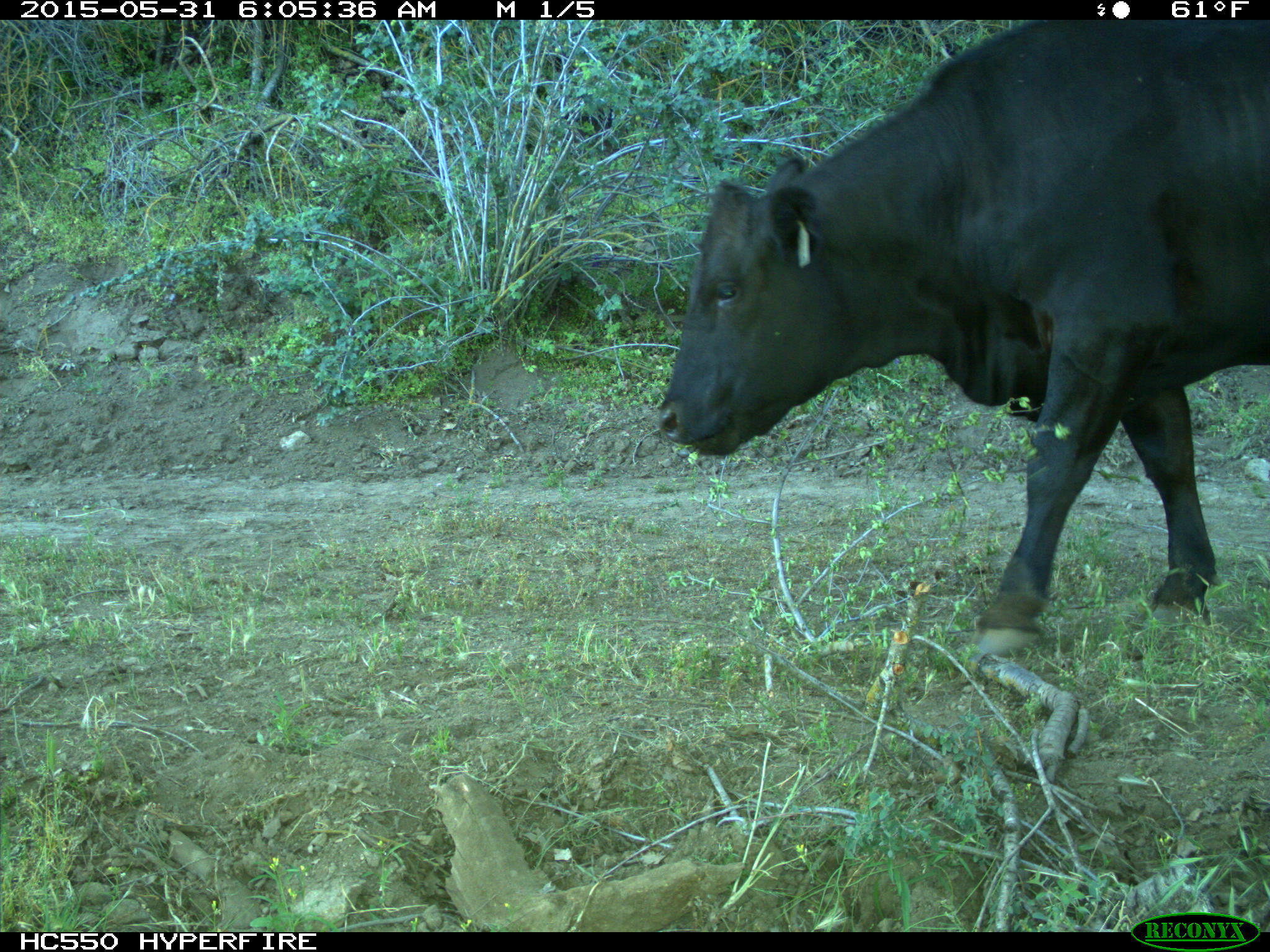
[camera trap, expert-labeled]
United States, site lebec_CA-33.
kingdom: Animalia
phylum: Chordata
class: Mammalia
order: Artiodactyla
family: Bovidae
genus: Bos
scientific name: Bos taurus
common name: domestic cow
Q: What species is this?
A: Bos taurus (domestic cow).